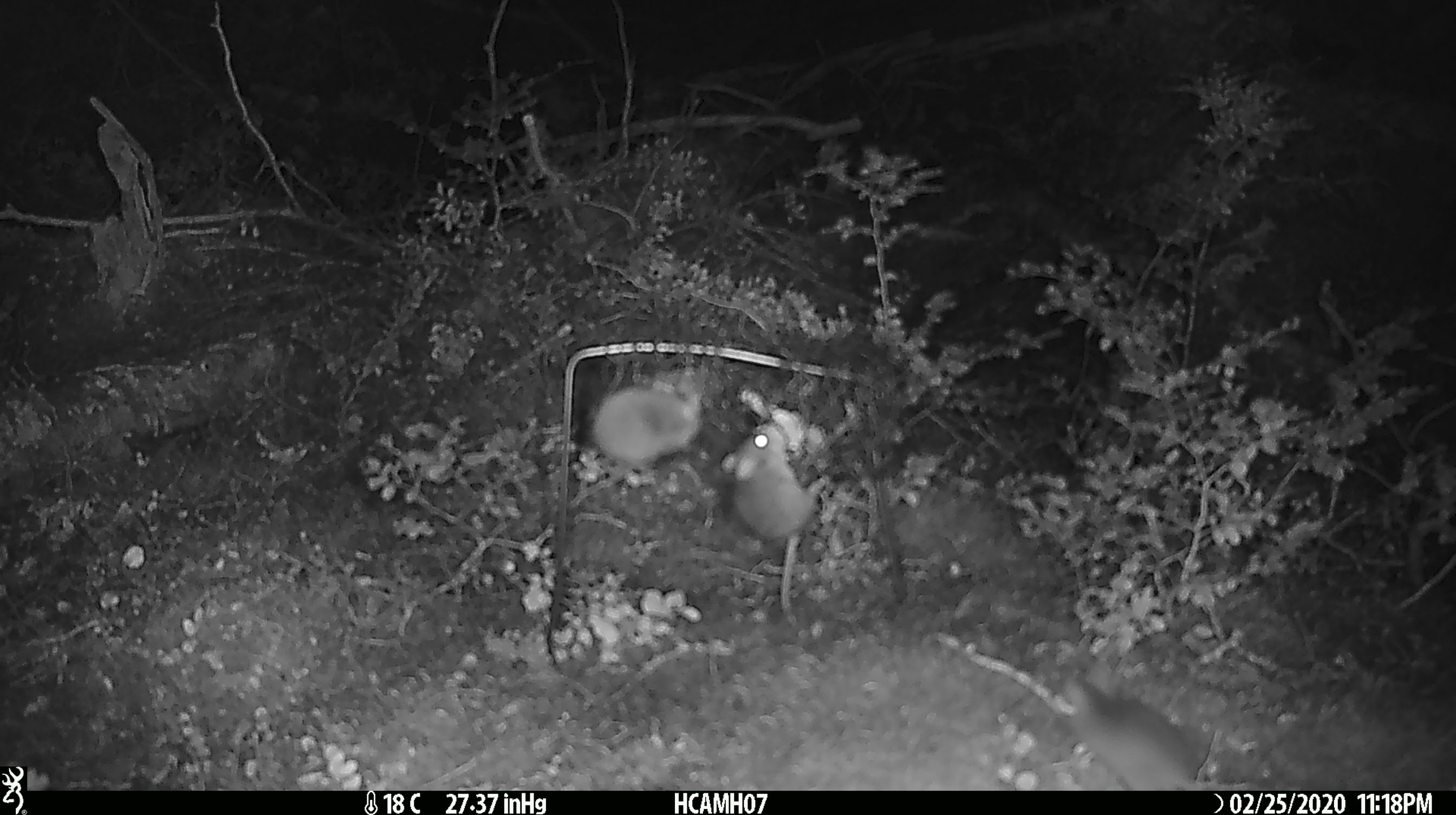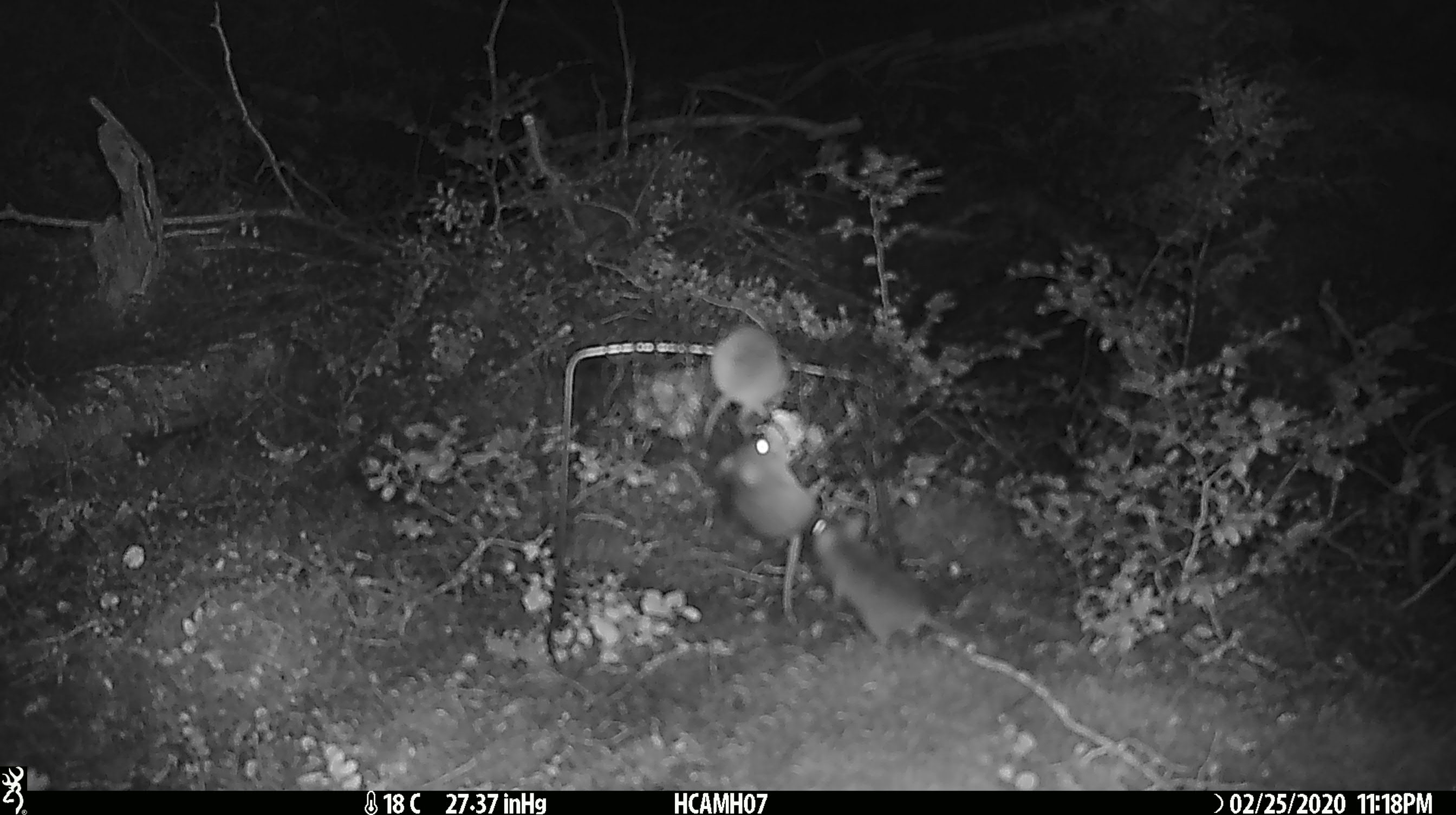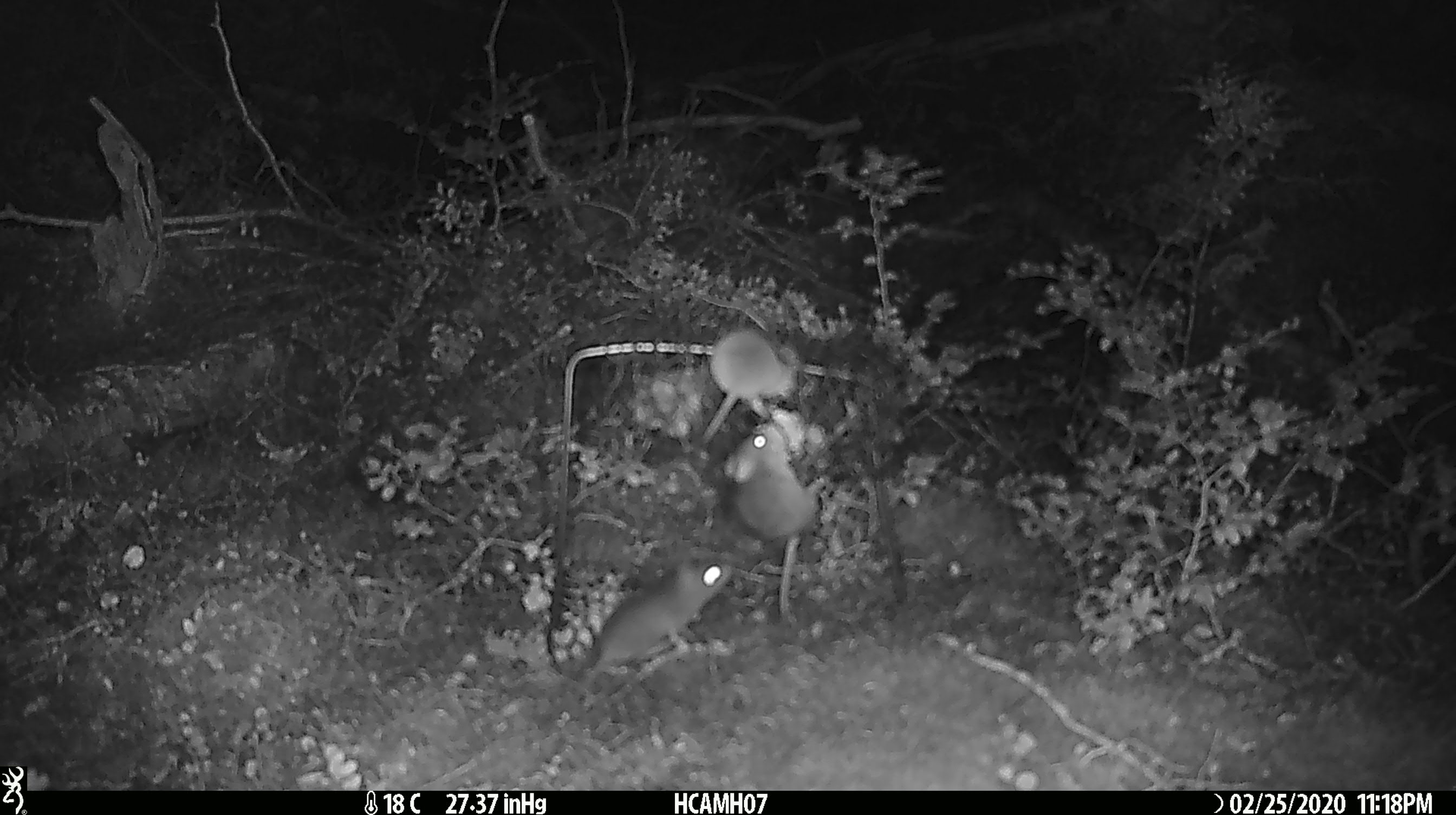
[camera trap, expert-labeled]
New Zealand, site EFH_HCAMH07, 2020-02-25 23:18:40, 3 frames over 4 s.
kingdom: Animalia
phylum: Chordata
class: Mammalia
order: Rodentia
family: Muridae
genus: Mus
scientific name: Mus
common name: mouse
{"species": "mouse (Mus)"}